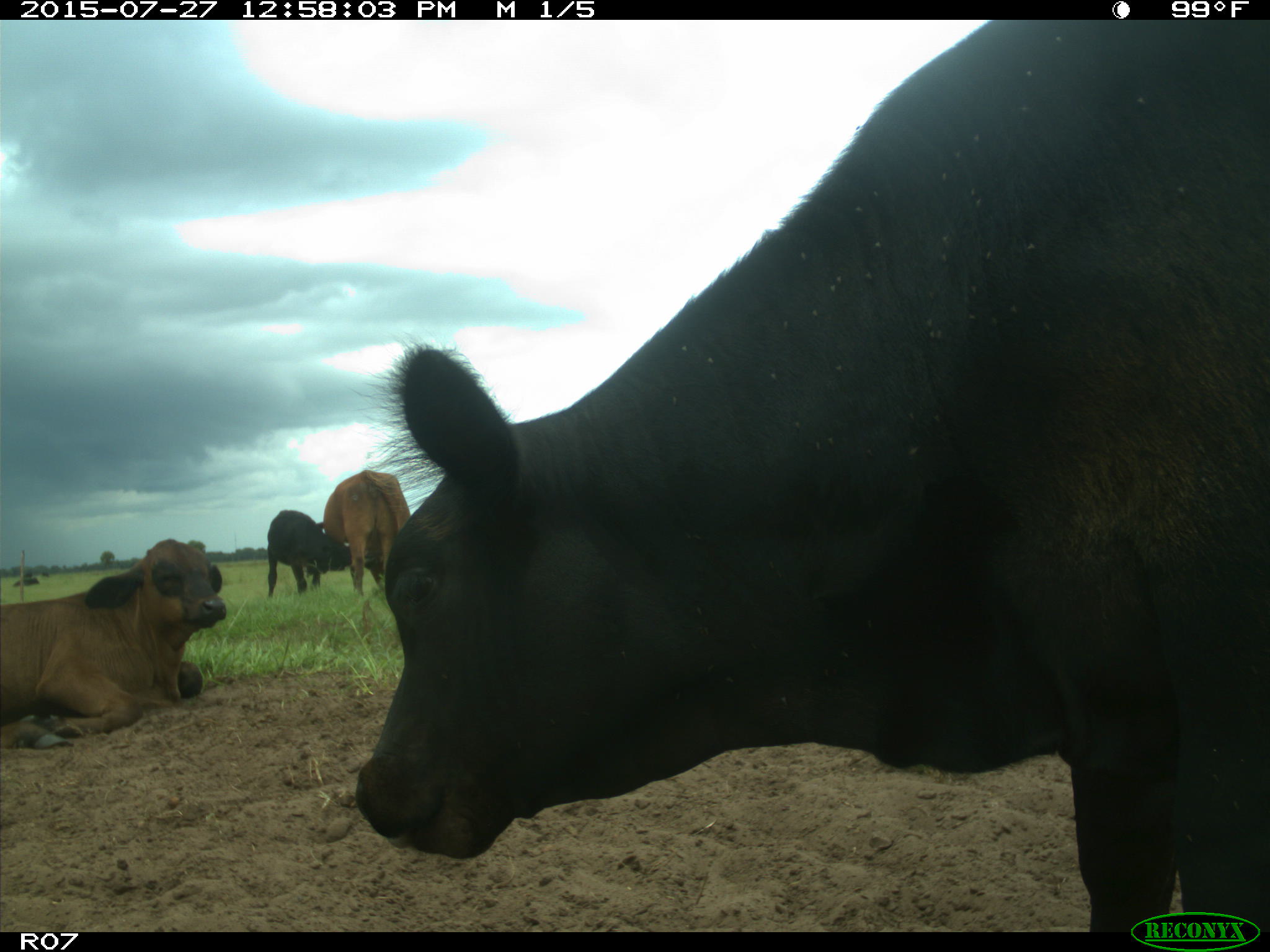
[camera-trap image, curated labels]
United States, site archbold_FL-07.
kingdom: Animalia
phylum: Chordata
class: Mammalia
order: Artiodactyla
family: Bovidae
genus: Bos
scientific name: Bos taurus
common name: domestic cow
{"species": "Bos taurus (domestic cow)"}